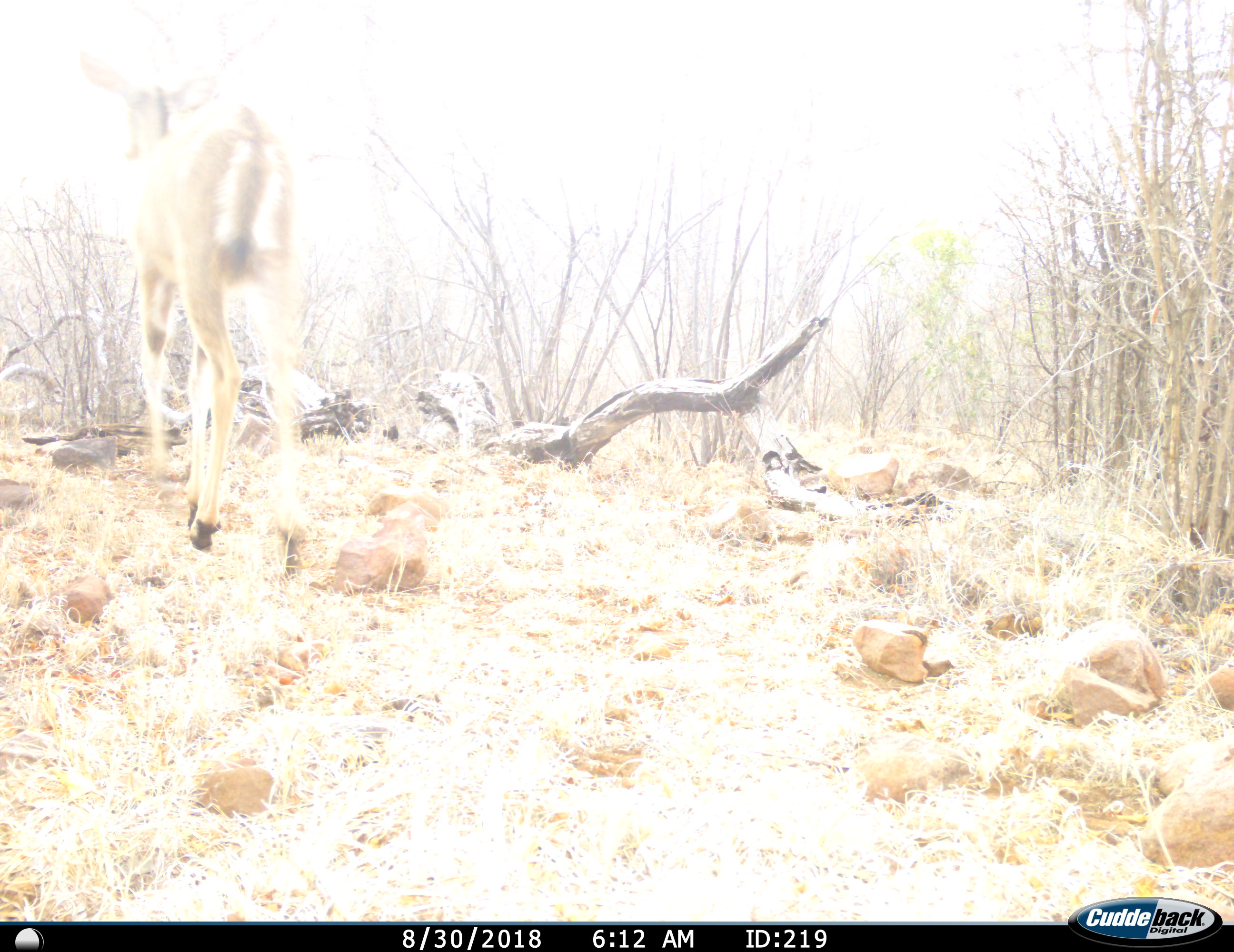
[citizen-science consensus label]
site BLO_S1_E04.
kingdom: Animalia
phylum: Chordata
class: Mammalia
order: Artiodactyla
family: Bovidae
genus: Aepyceros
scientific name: Aepyceros melampus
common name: impala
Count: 1.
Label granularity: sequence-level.